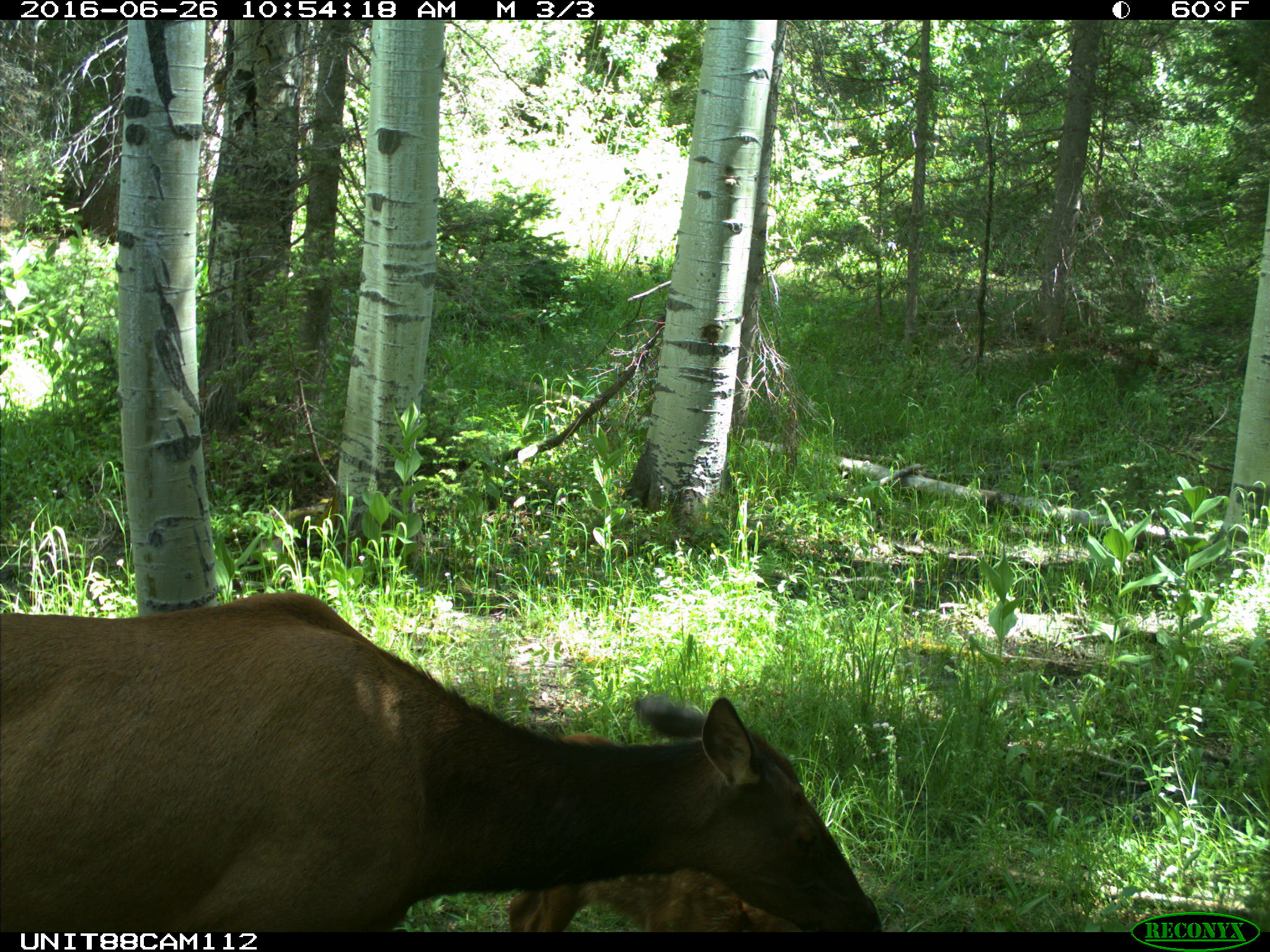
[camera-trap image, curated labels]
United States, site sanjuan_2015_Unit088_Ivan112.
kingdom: Animalia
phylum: Chordata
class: Mammalia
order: Artiodactyla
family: Cervidae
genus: Cervus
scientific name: Cervus elaphus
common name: red deer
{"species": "Cervus elaphus (red deer)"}